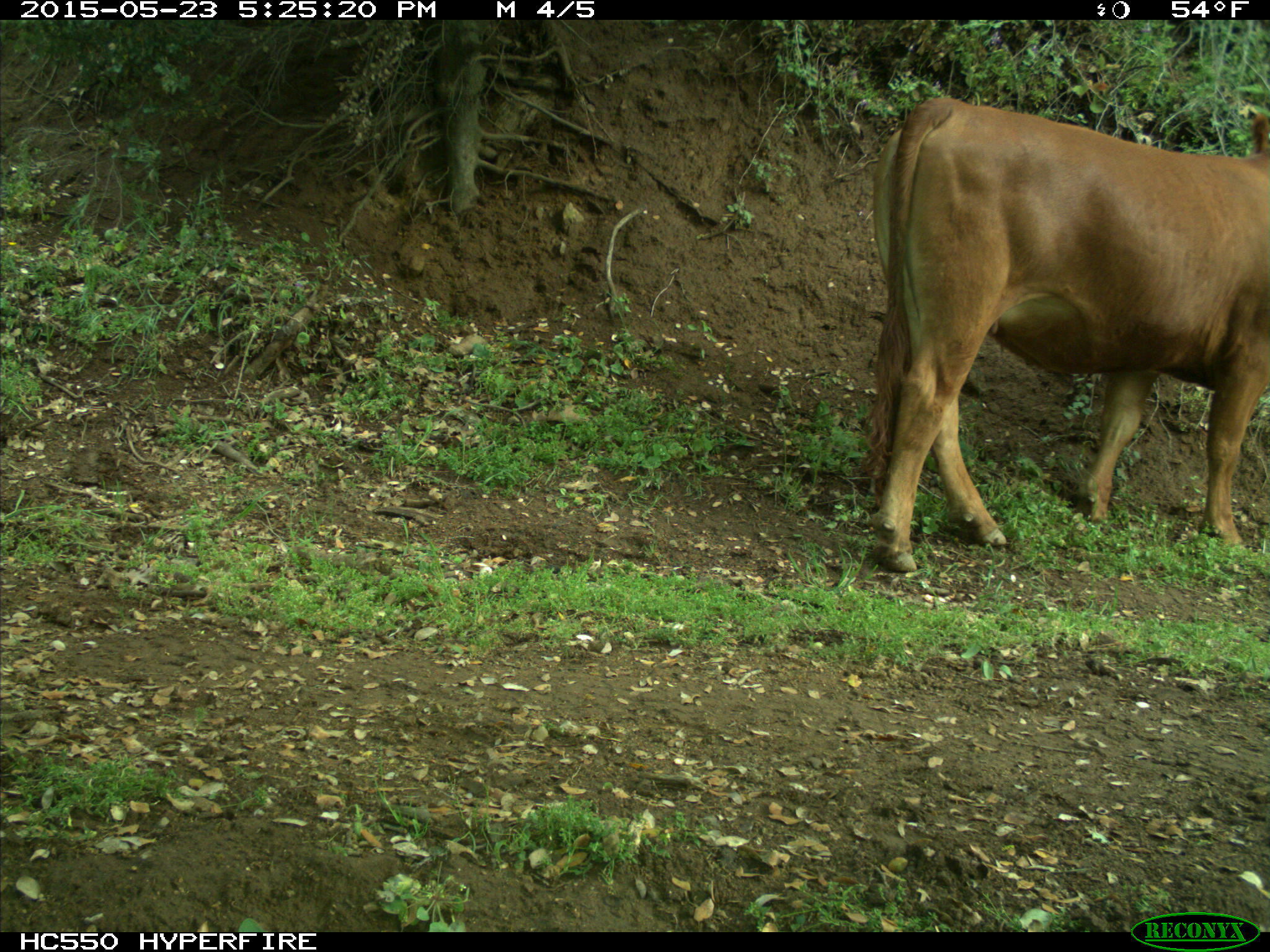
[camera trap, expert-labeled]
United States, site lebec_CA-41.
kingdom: Animalia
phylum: Chordata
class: Mammalia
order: Artiodactyla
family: Bovidae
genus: Bos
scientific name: Bos taurus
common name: domestic cow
Bos taurus (domestic cow).